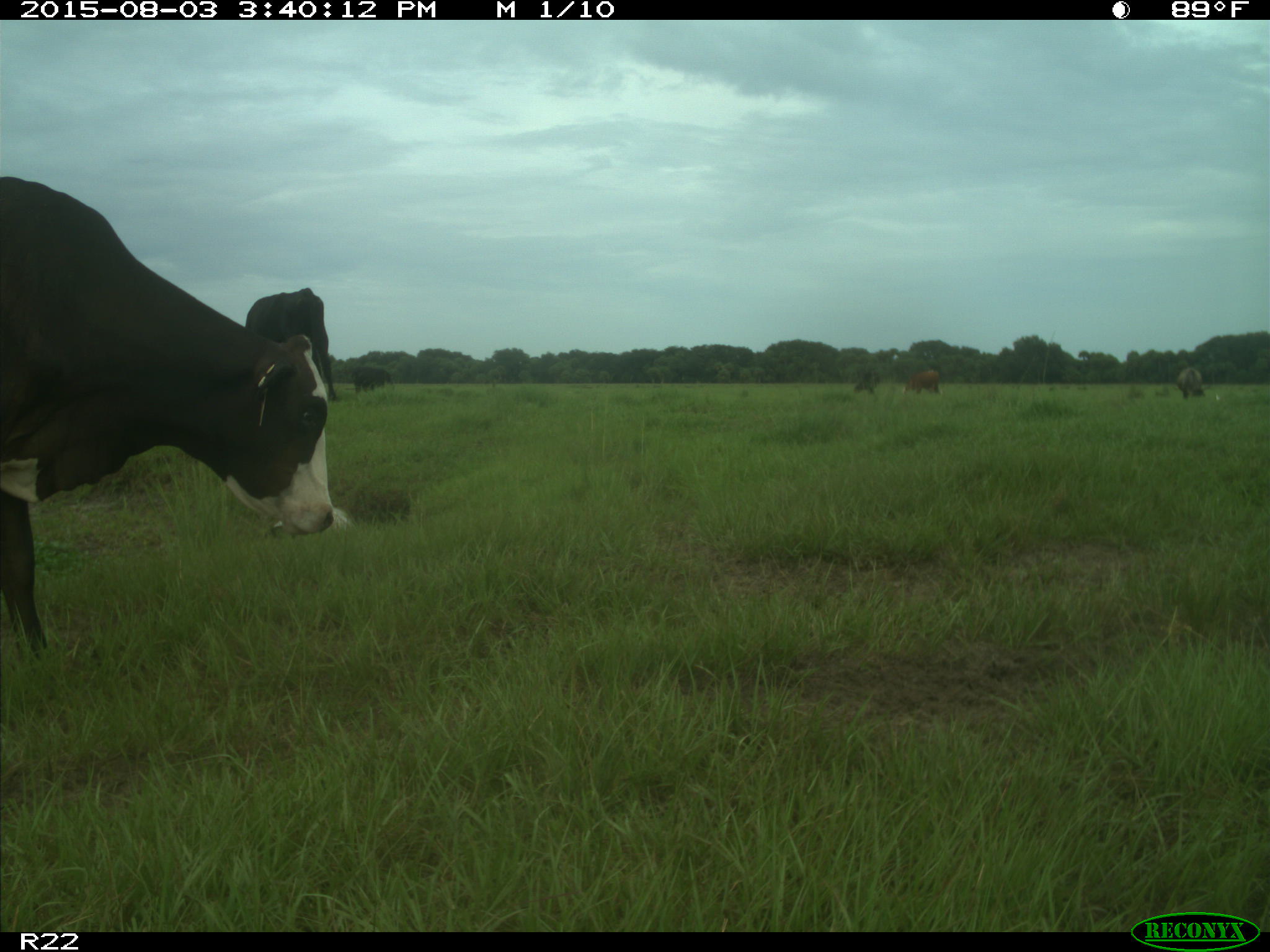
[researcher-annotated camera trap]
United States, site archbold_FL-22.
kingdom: Animalia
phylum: Chordata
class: Mammalia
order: Artiodactyla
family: Bovidae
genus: Bos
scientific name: Bos taurus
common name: domestic cow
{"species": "Bos taurus (domestic cow)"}